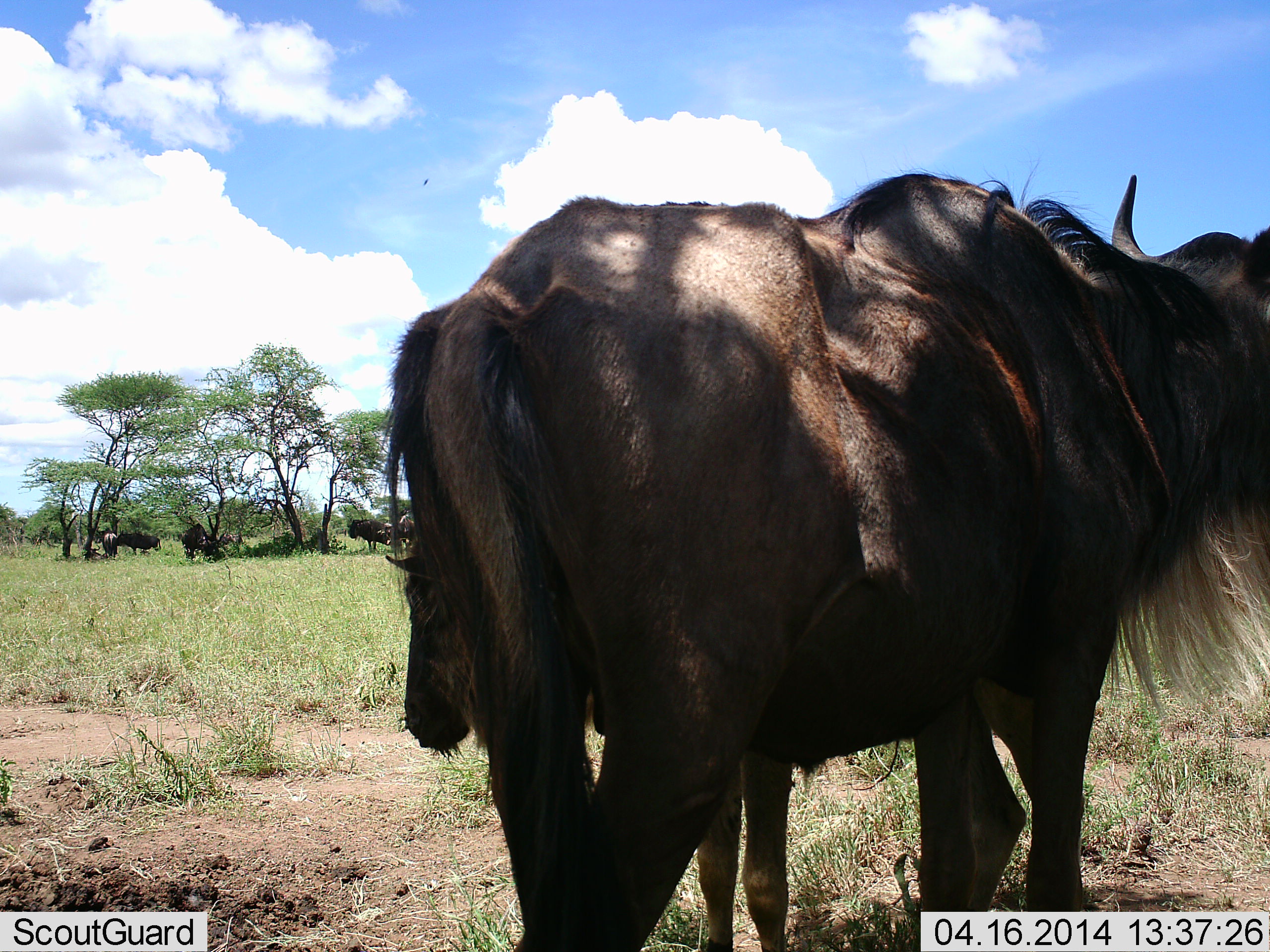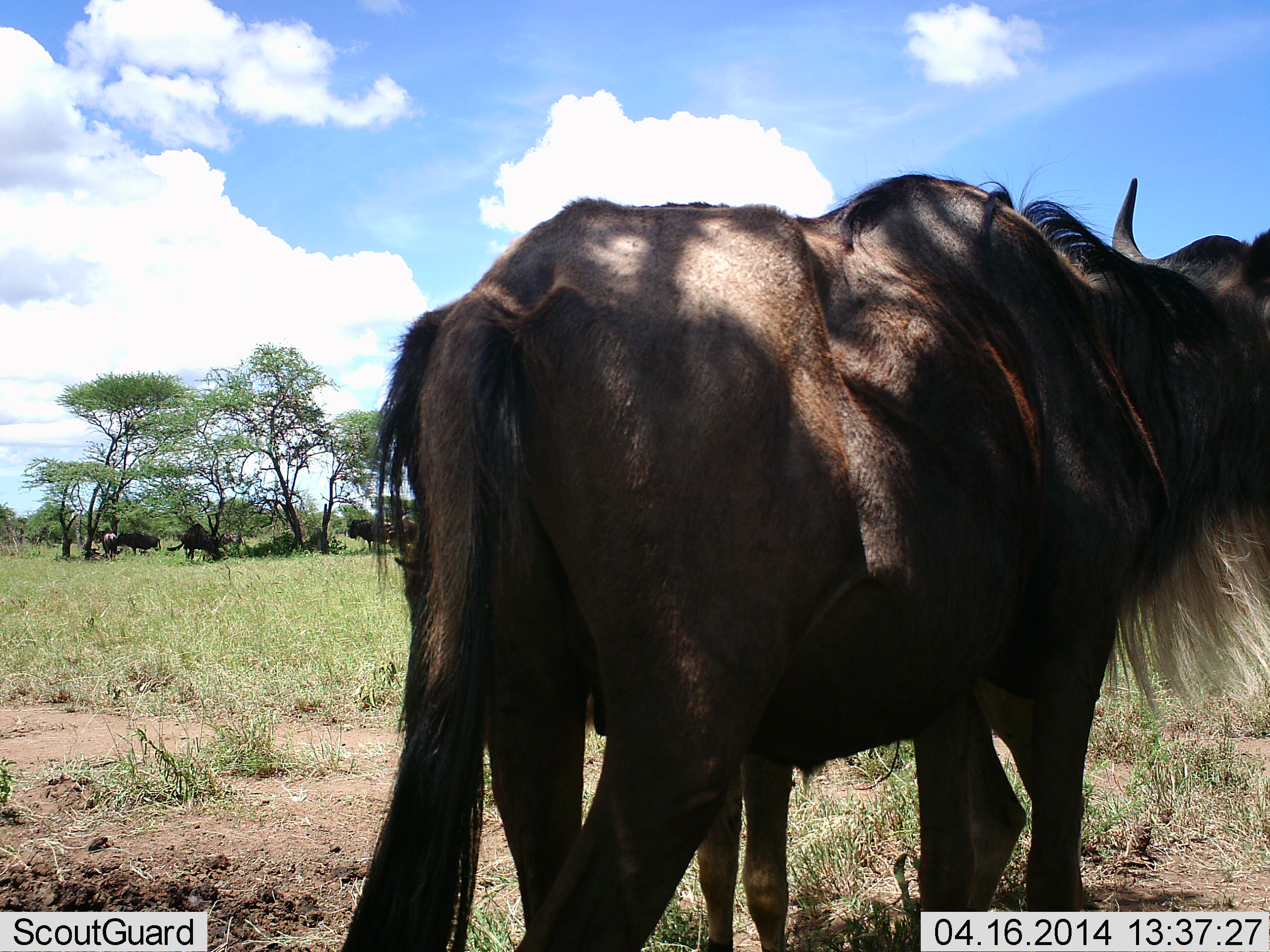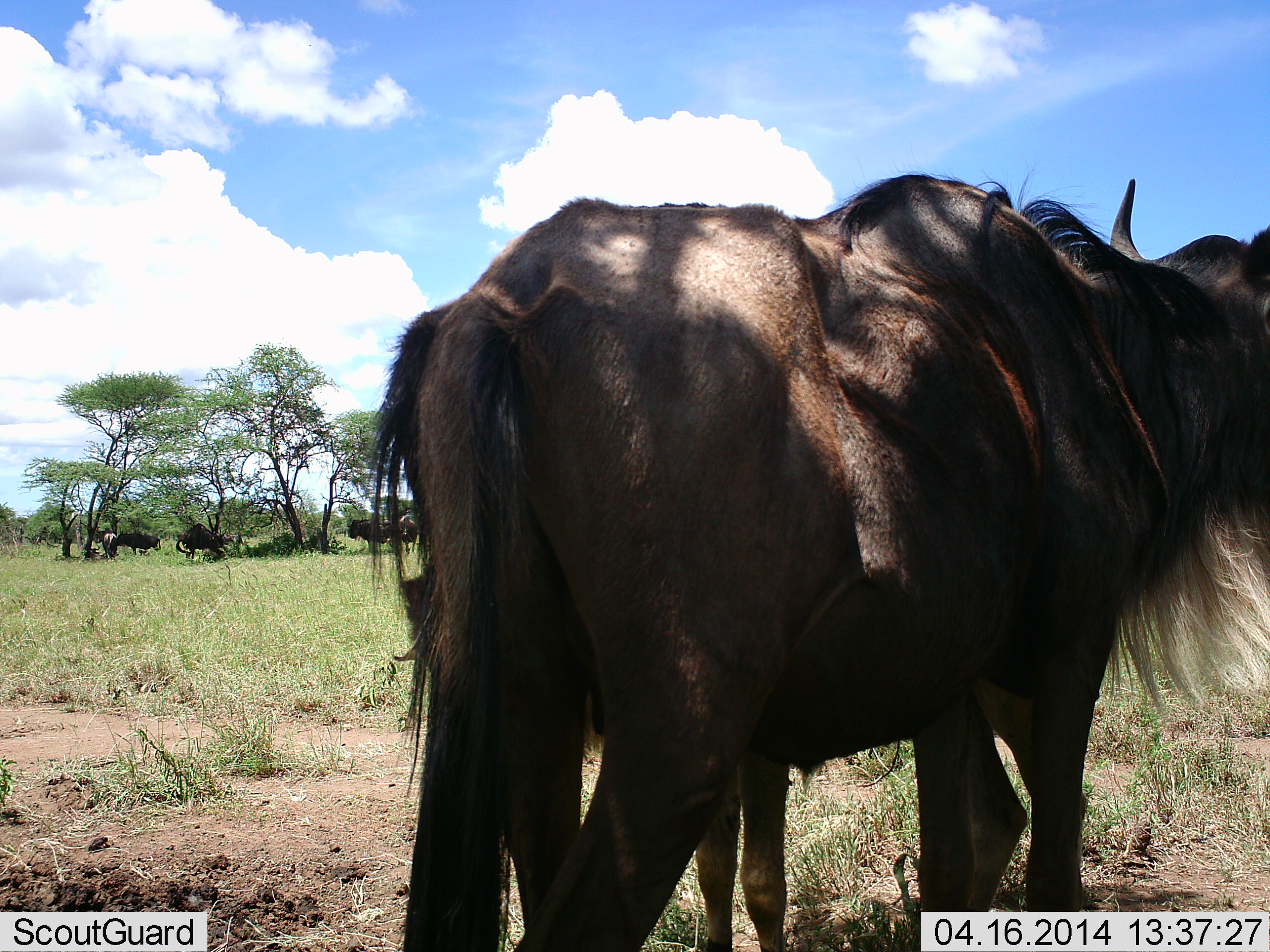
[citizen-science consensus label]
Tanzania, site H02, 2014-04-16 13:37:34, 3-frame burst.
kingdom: Animalia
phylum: Chordata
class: Mammalia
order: Artiodactyla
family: Bovidae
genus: Connochaetes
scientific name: Connochaetes taurinus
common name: blue wildebeest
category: wildebeest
Wildebeest (blue wildebeest) (Connochaetes taurinus), count 5. Behavior (volunteer vote fractions): standing 90%, resting 20%, moving 0%, interacting 0%. Young present (vote fraction): 0%. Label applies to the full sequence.